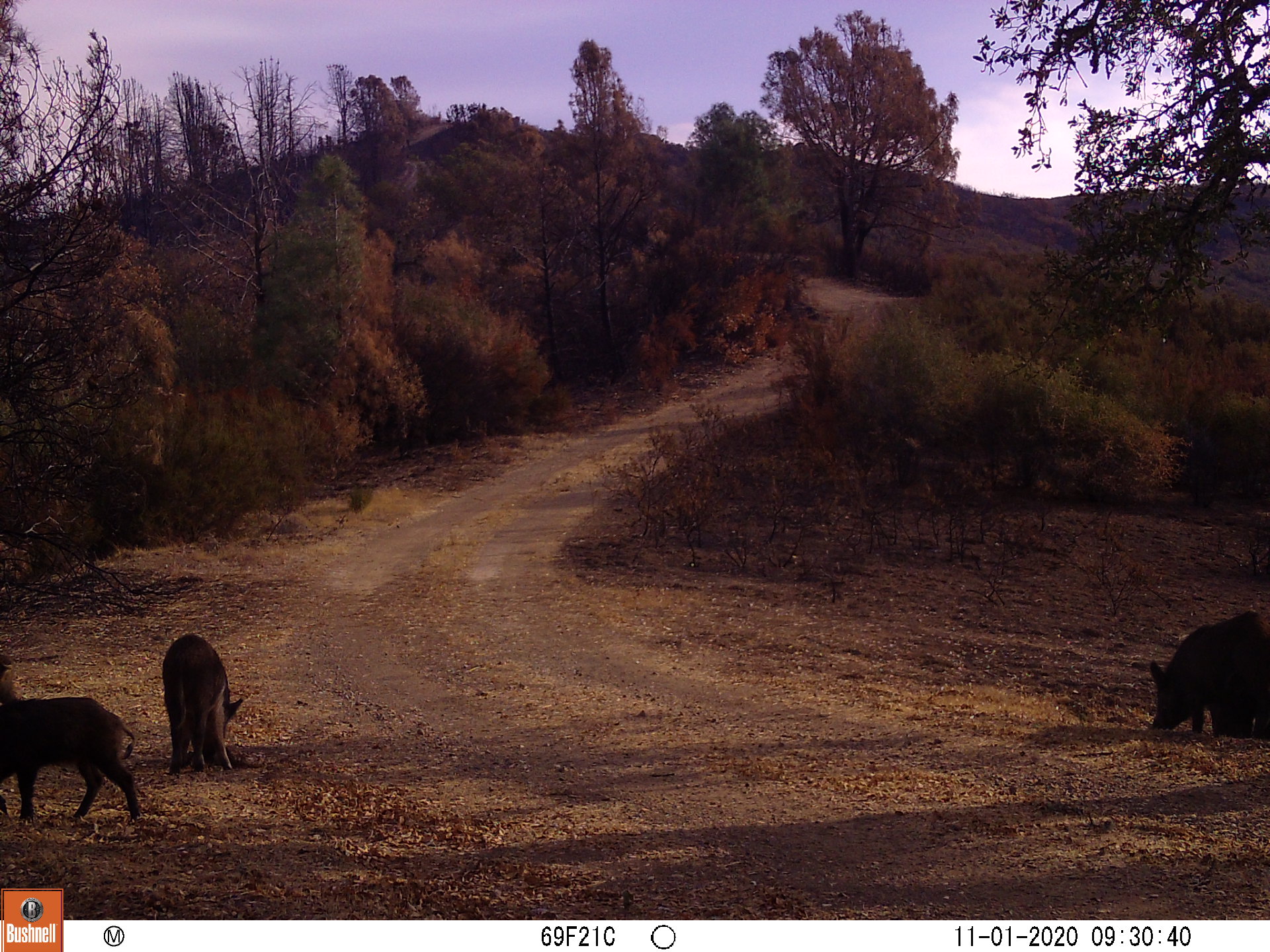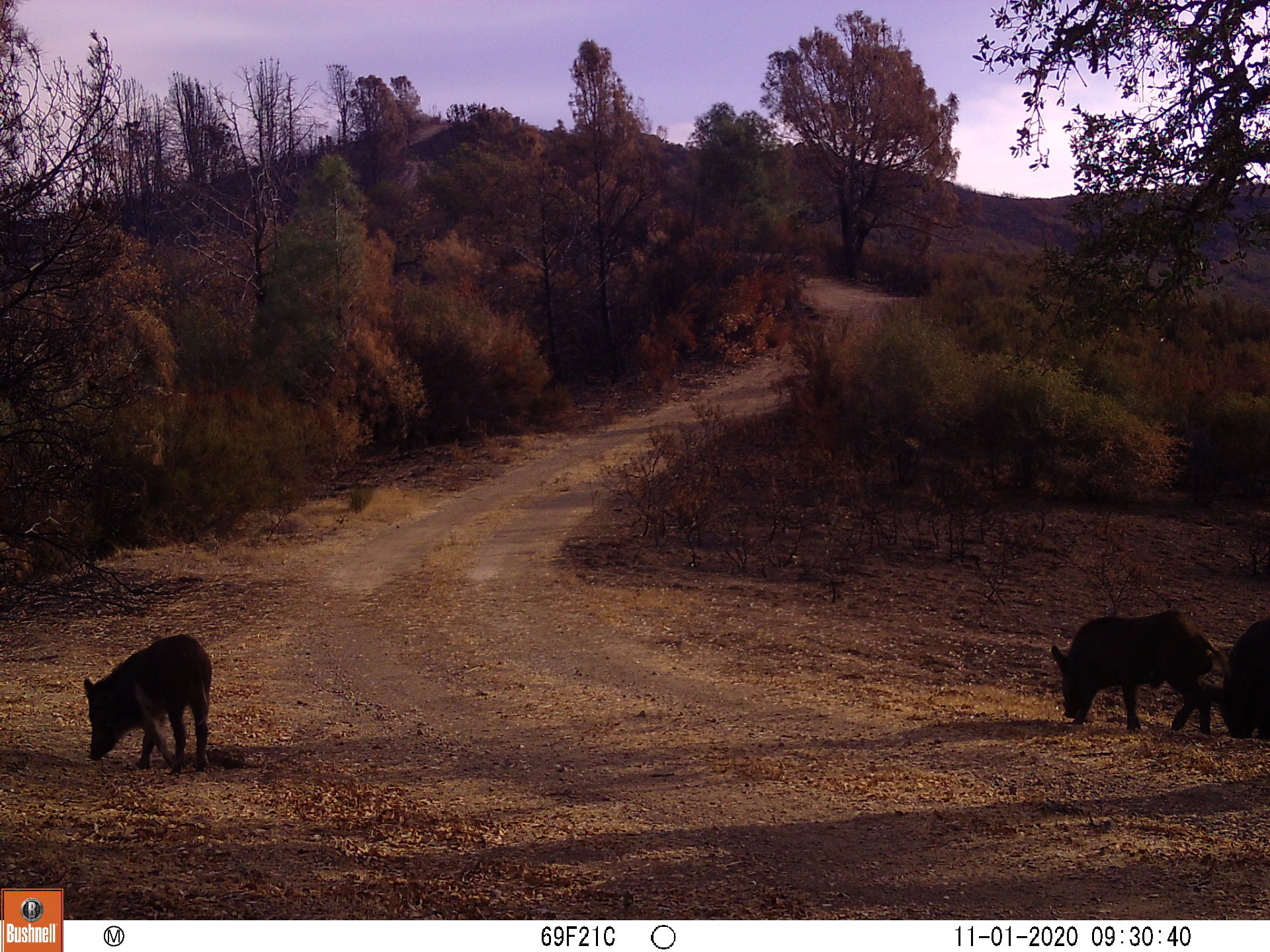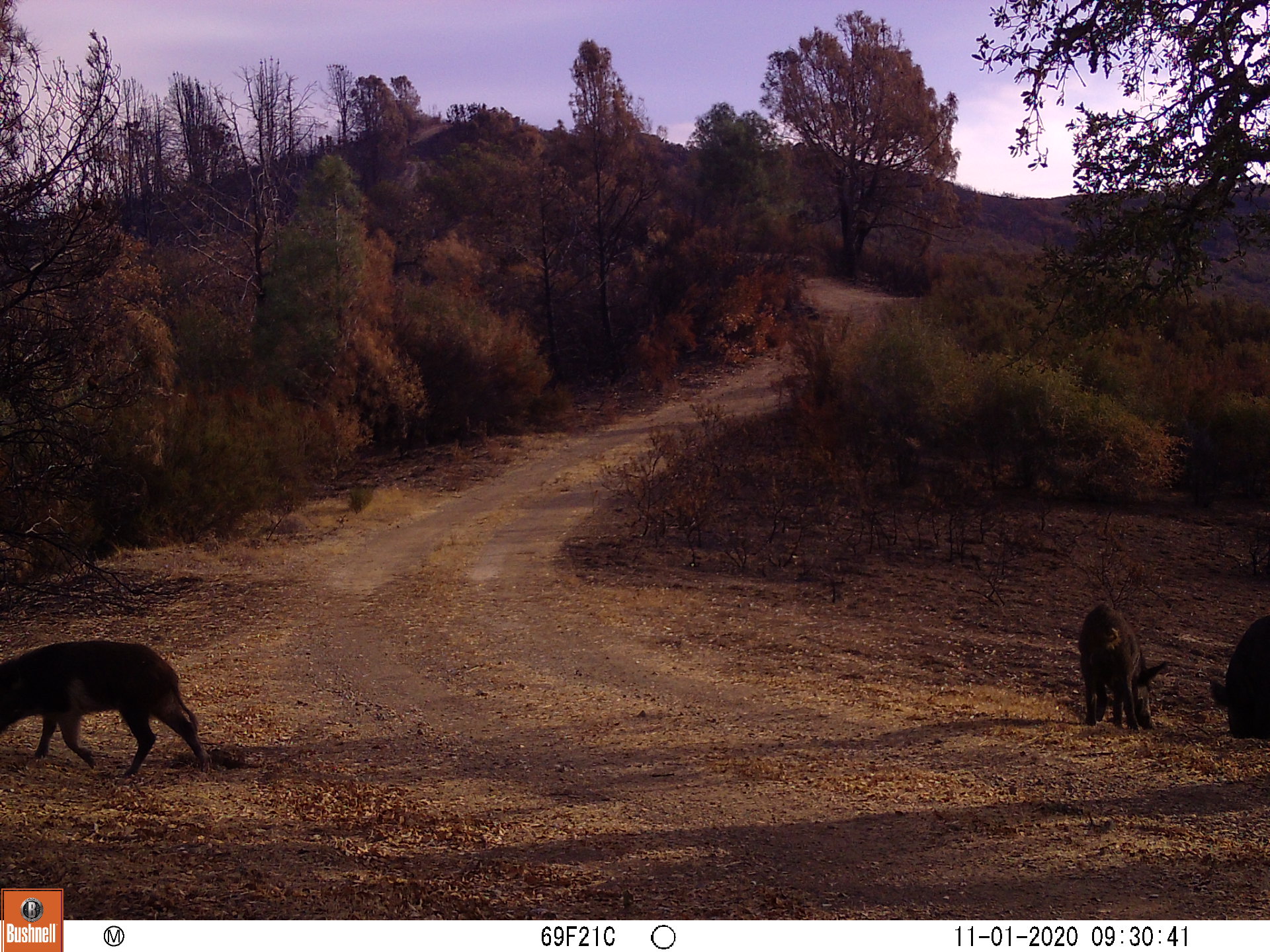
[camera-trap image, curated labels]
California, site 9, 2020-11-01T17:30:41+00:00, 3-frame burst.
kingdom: Animalia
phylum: Chordata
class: Mammalia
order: Artiodactyla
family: Suidae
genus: Sus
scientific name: Sus scrofa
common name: wild boar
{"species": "wild boar (Sus scrofa)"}